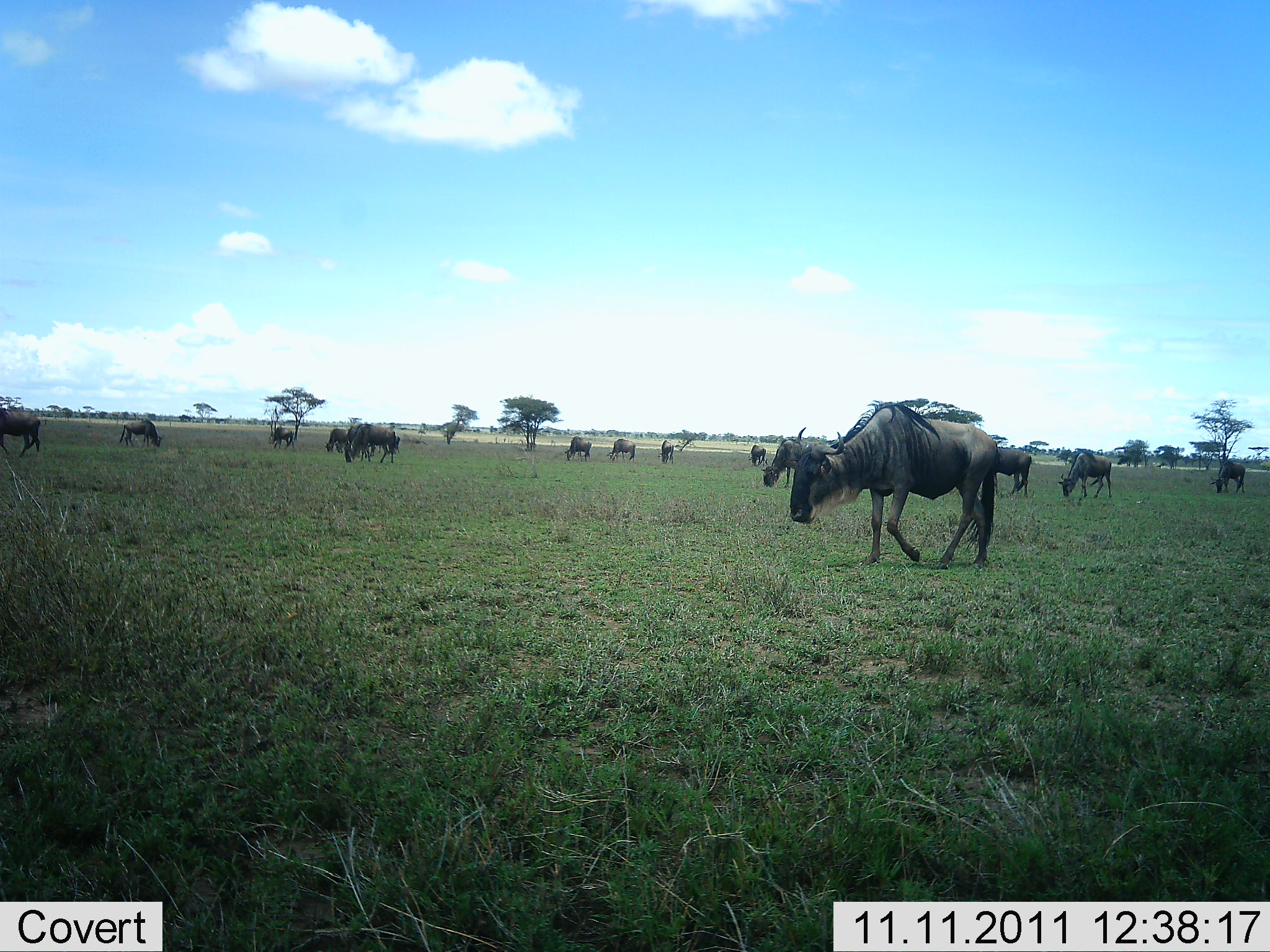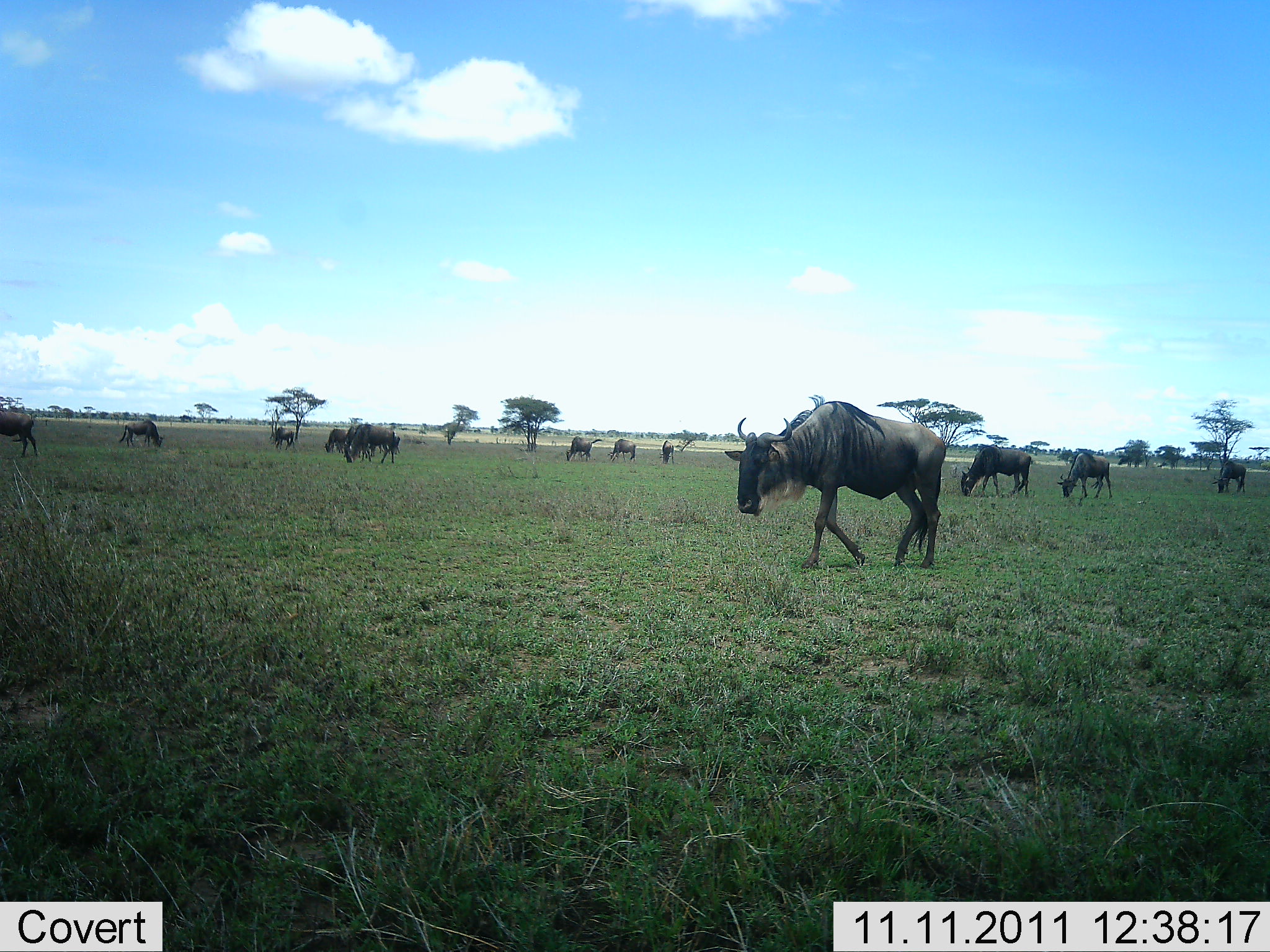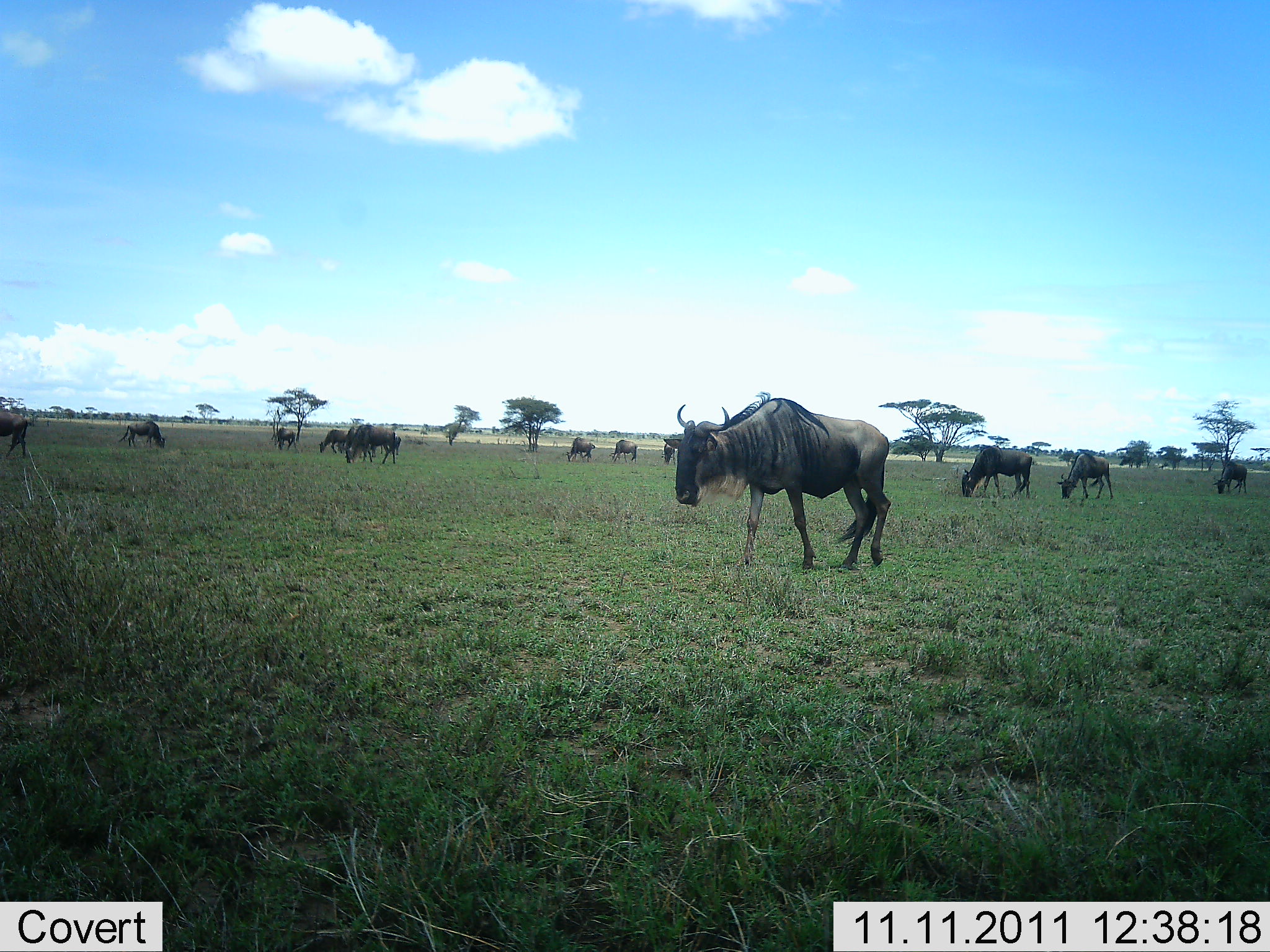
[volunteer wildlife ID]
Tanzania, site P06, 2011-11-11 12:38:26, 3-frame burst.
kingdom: Animalia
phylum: Chordata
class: Mammalia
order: Artiodactyla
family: Bovidae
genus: Connochaetes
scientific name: Connochaetes taurinus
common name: blue wildebeest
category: wildebeest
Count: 11-50.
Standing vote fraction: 27%.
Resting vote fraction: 0%.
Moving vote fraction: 80%.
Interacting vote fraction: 0%.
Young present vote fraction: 0%.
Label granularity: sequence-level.